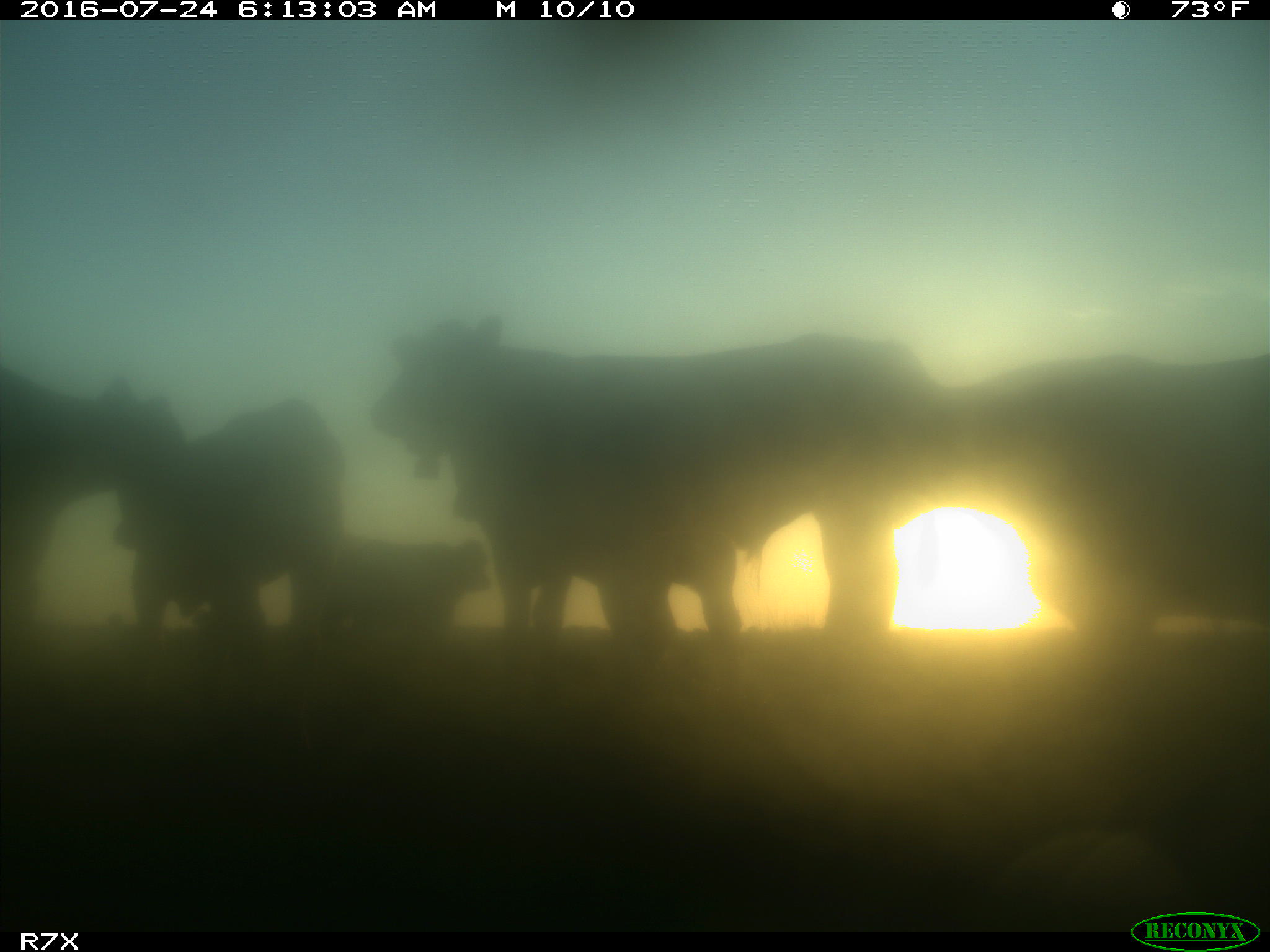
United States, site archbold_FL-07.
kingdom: Animalia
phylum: Chordata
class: Mammalia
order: Artiodactyla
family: Bovidae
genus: Bos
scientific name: Bos taurus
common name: domestic cow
Bos taurus (domestic cow).